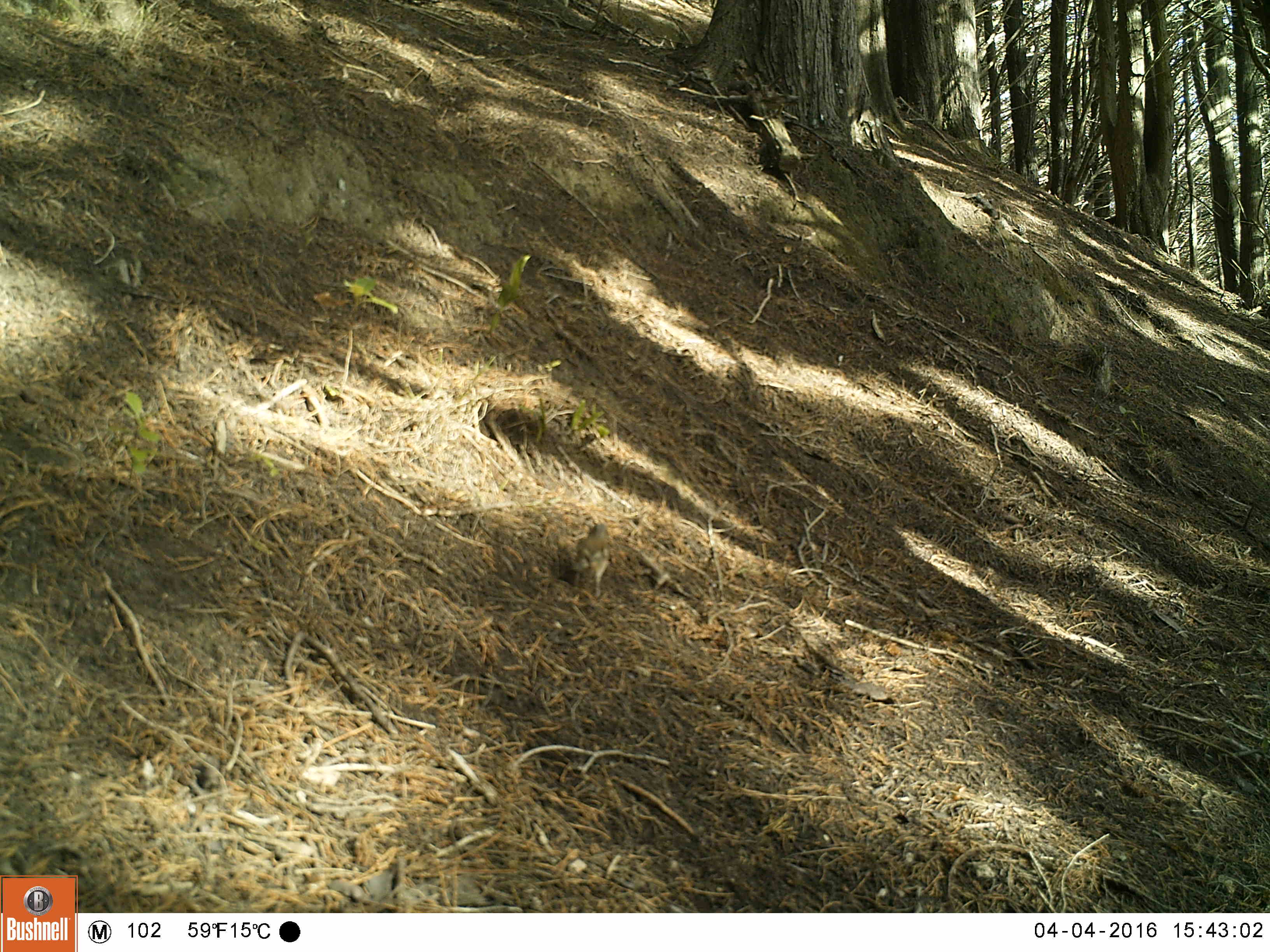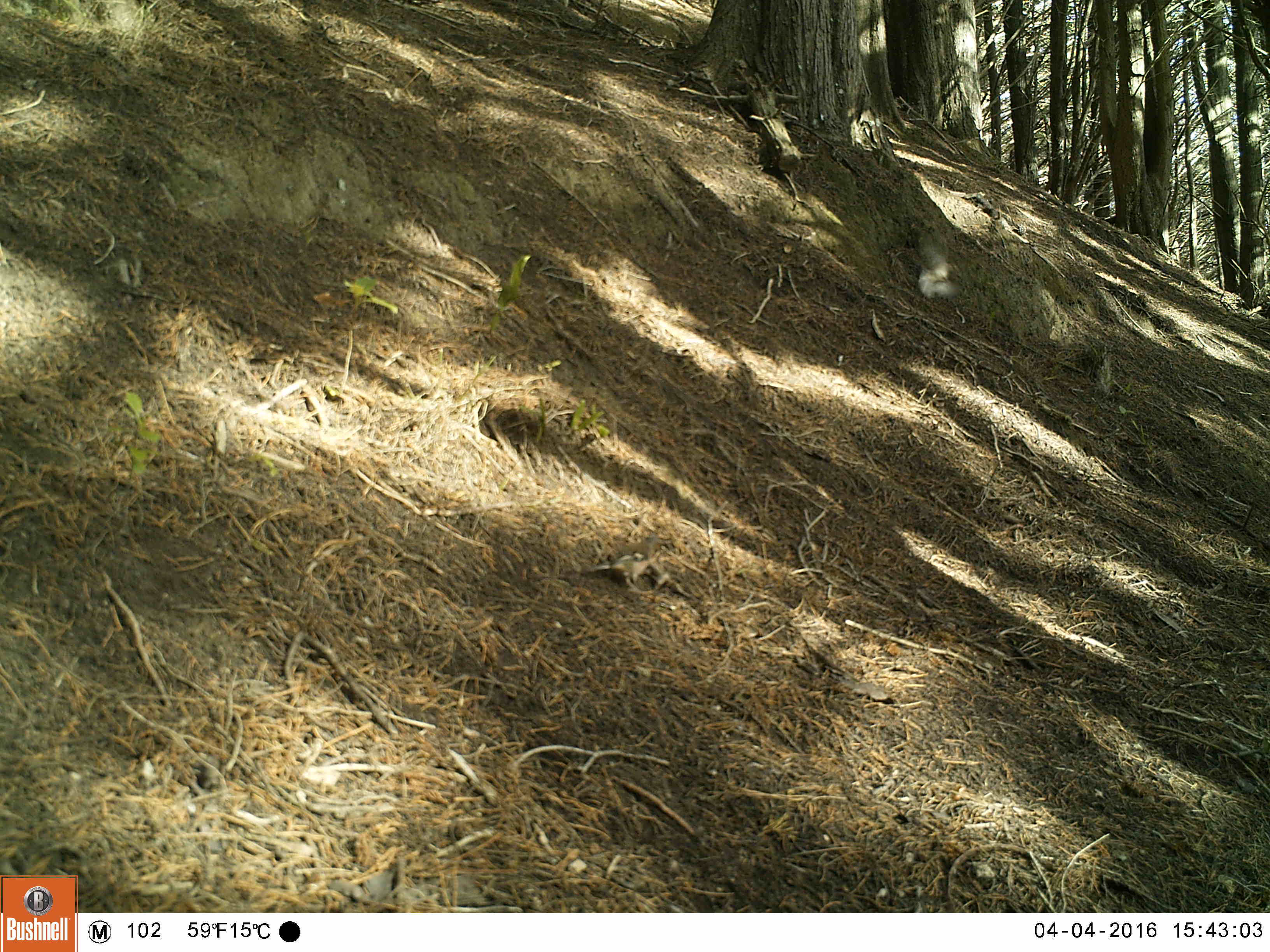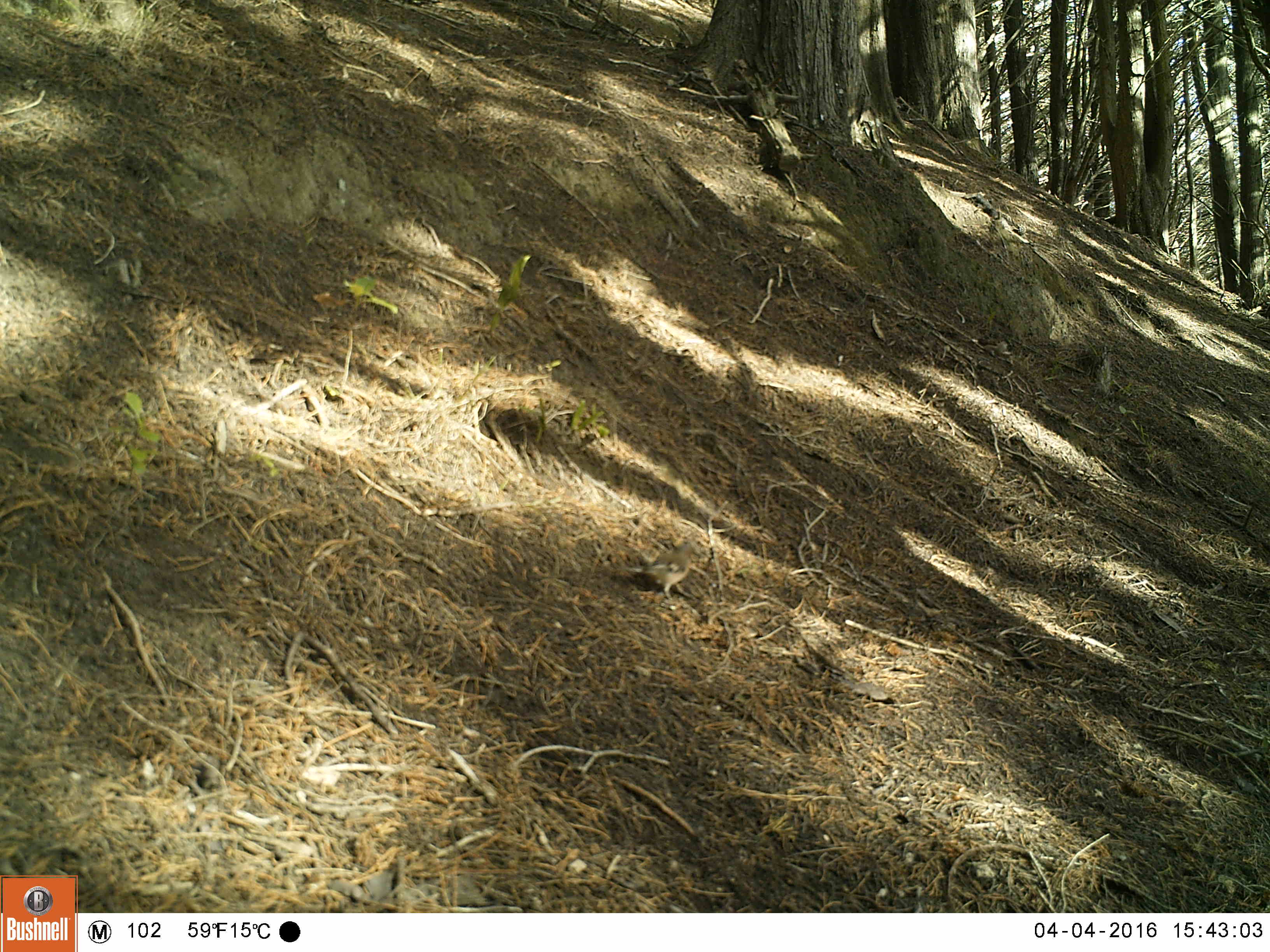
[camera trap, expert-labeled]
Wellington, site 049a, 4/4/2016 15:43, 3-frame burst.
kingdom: Animalia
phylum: Chordata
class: Aves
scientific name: Aves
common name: bird